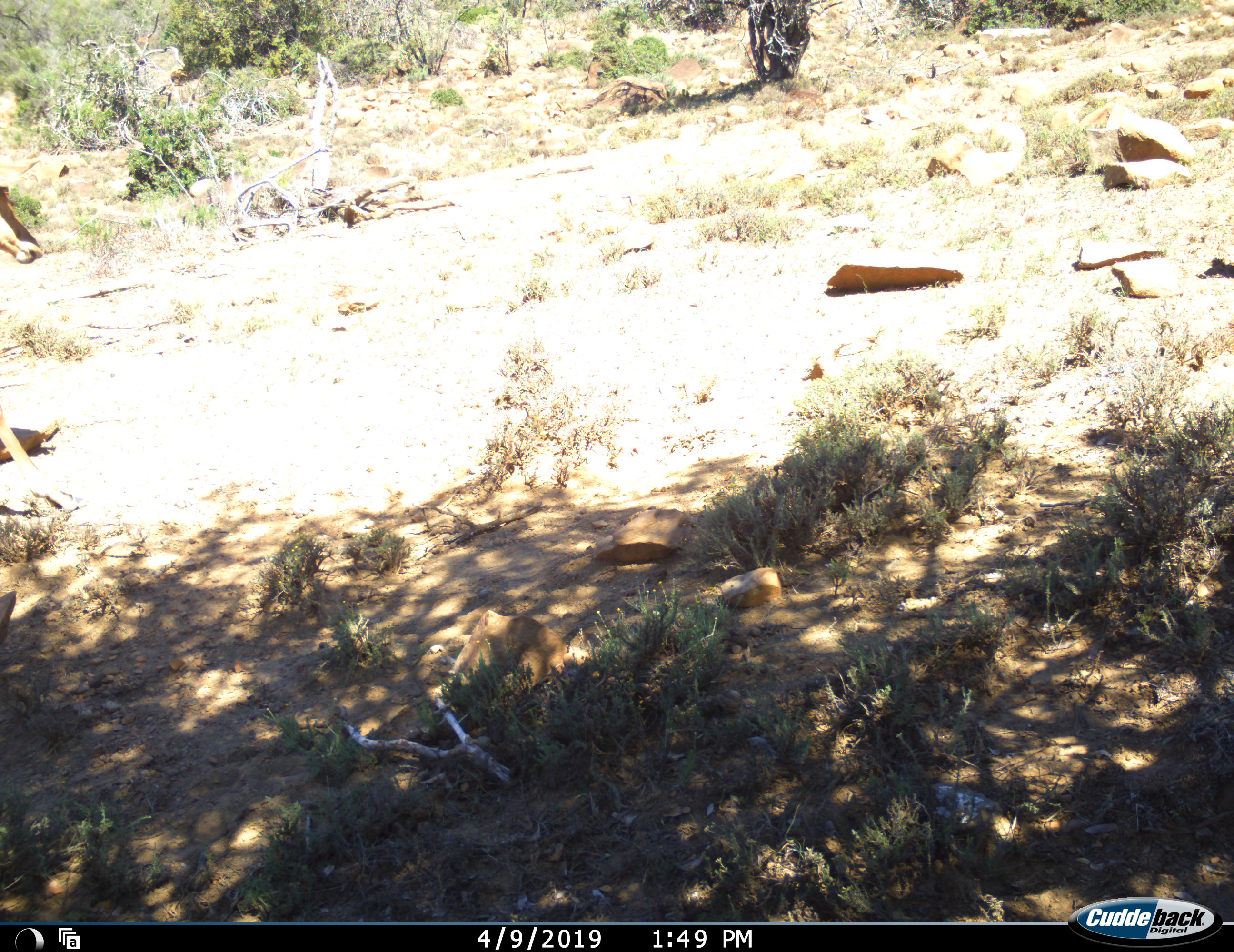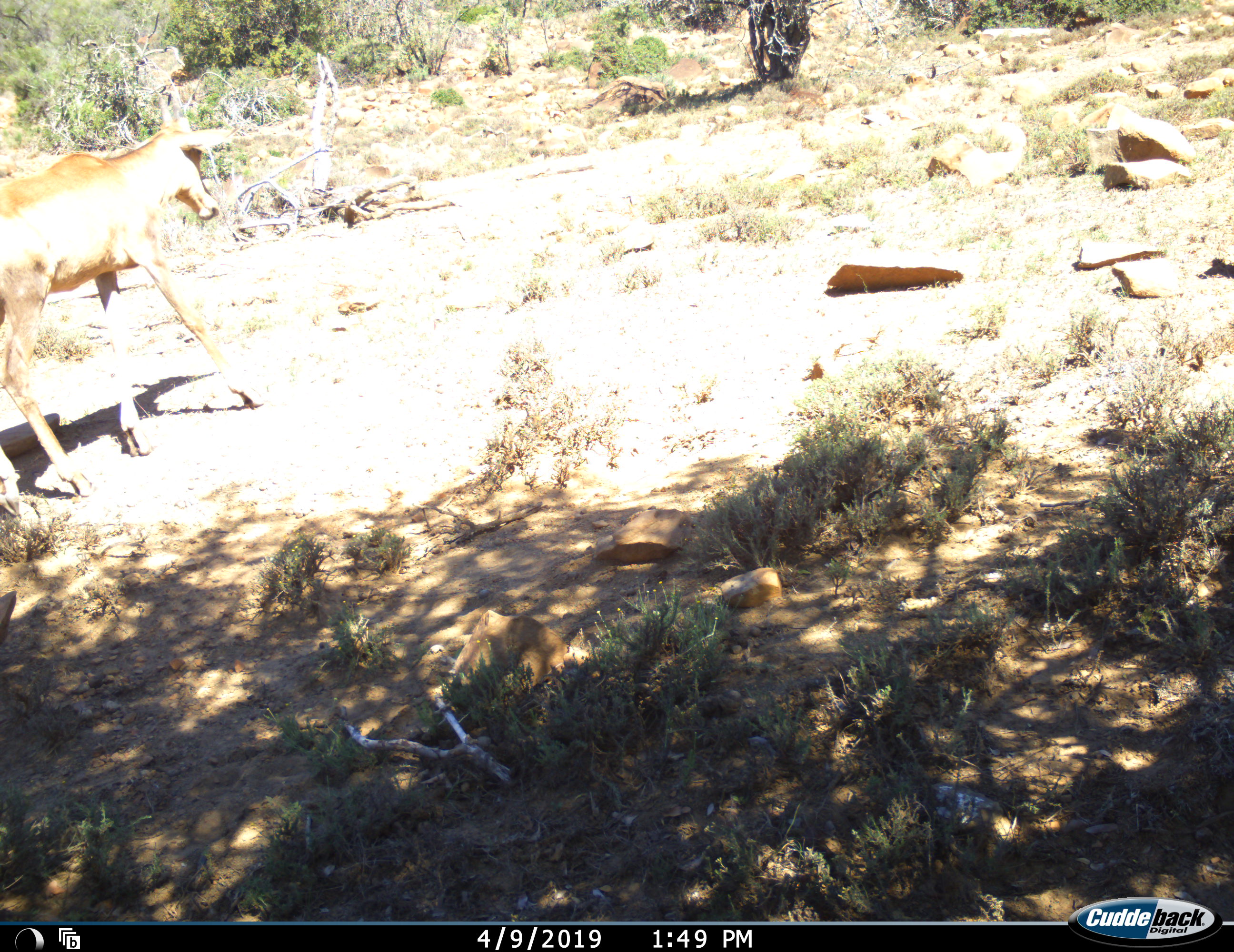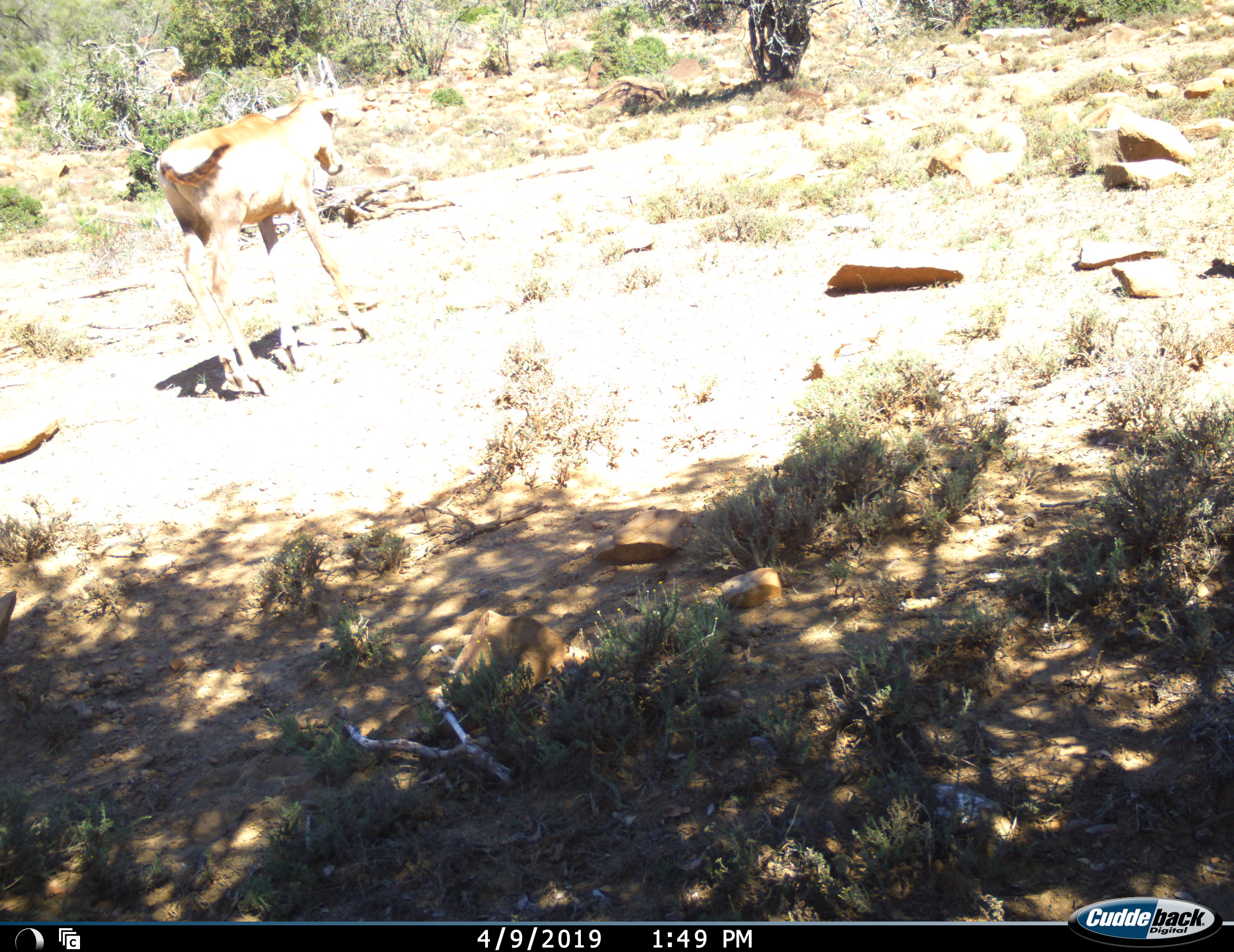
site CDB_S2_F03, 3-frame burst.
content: unidentified animal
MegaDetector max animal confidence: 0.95